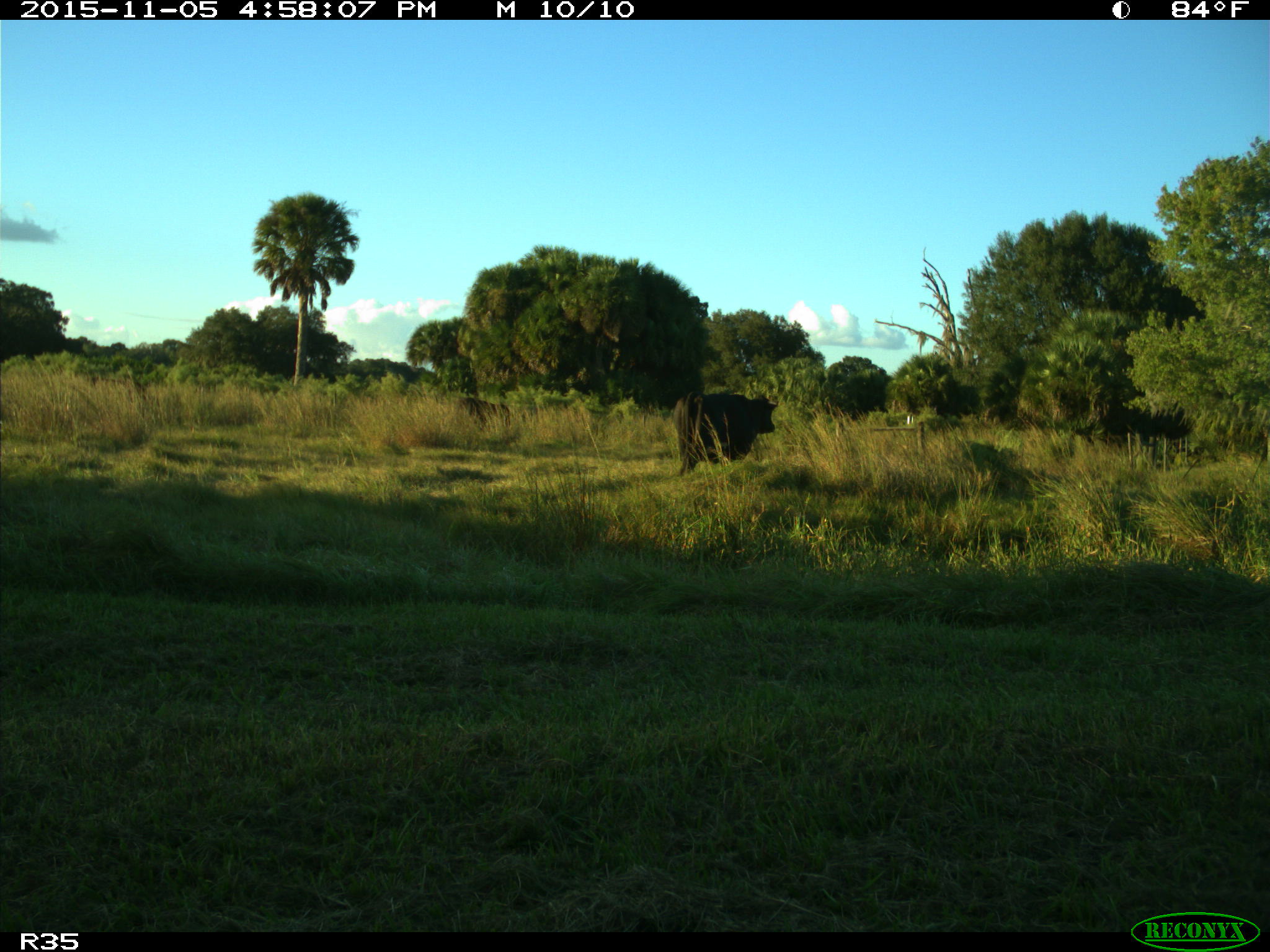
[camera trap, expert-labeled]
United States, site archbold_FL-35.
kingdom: Animalia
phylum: Chordata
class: Mammalia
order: Artiodactyla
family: Bovidae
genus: Bos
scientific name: Bos taurus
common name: domestic cow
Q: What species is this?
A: Bos taurus (domestic cow).